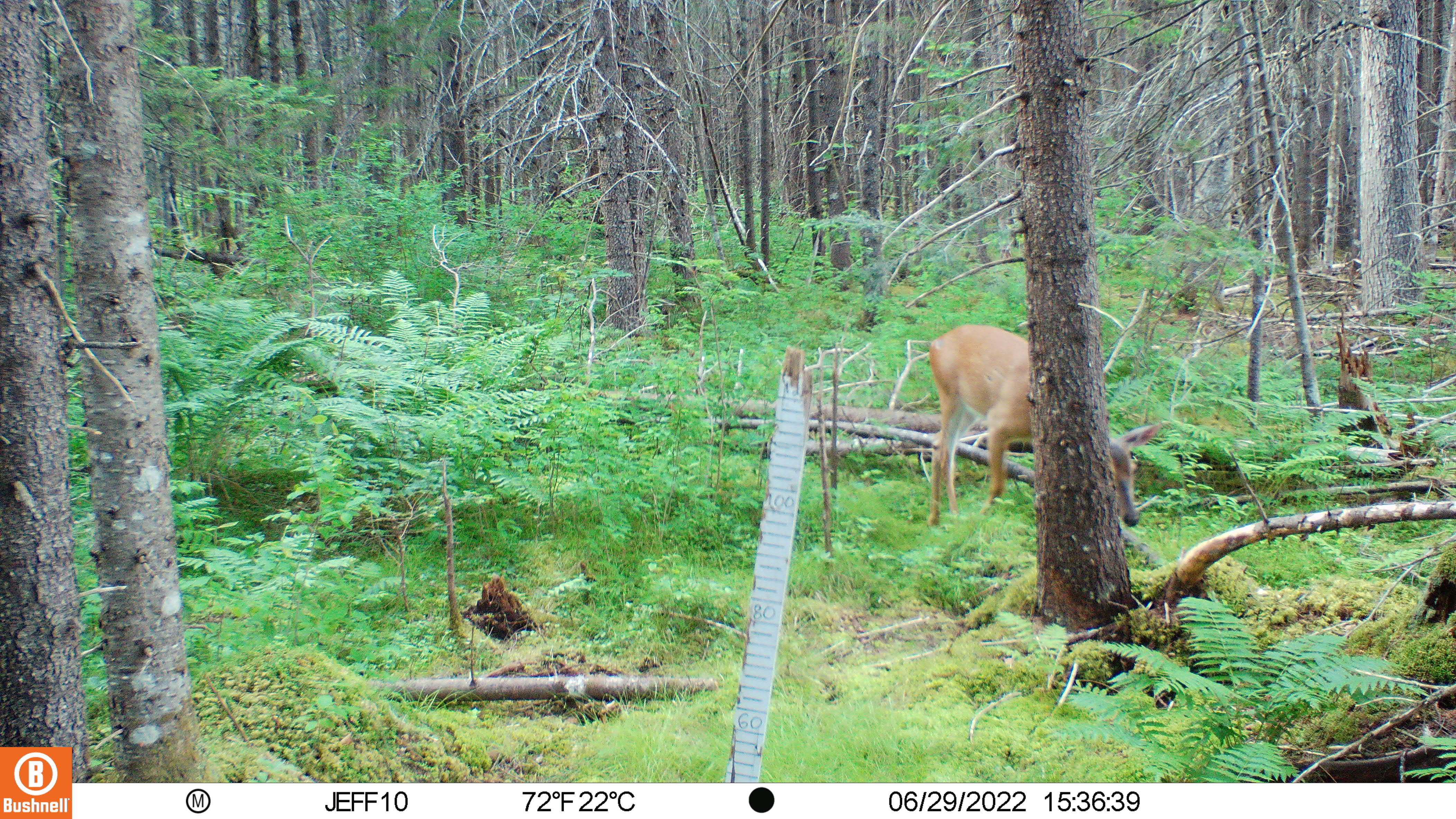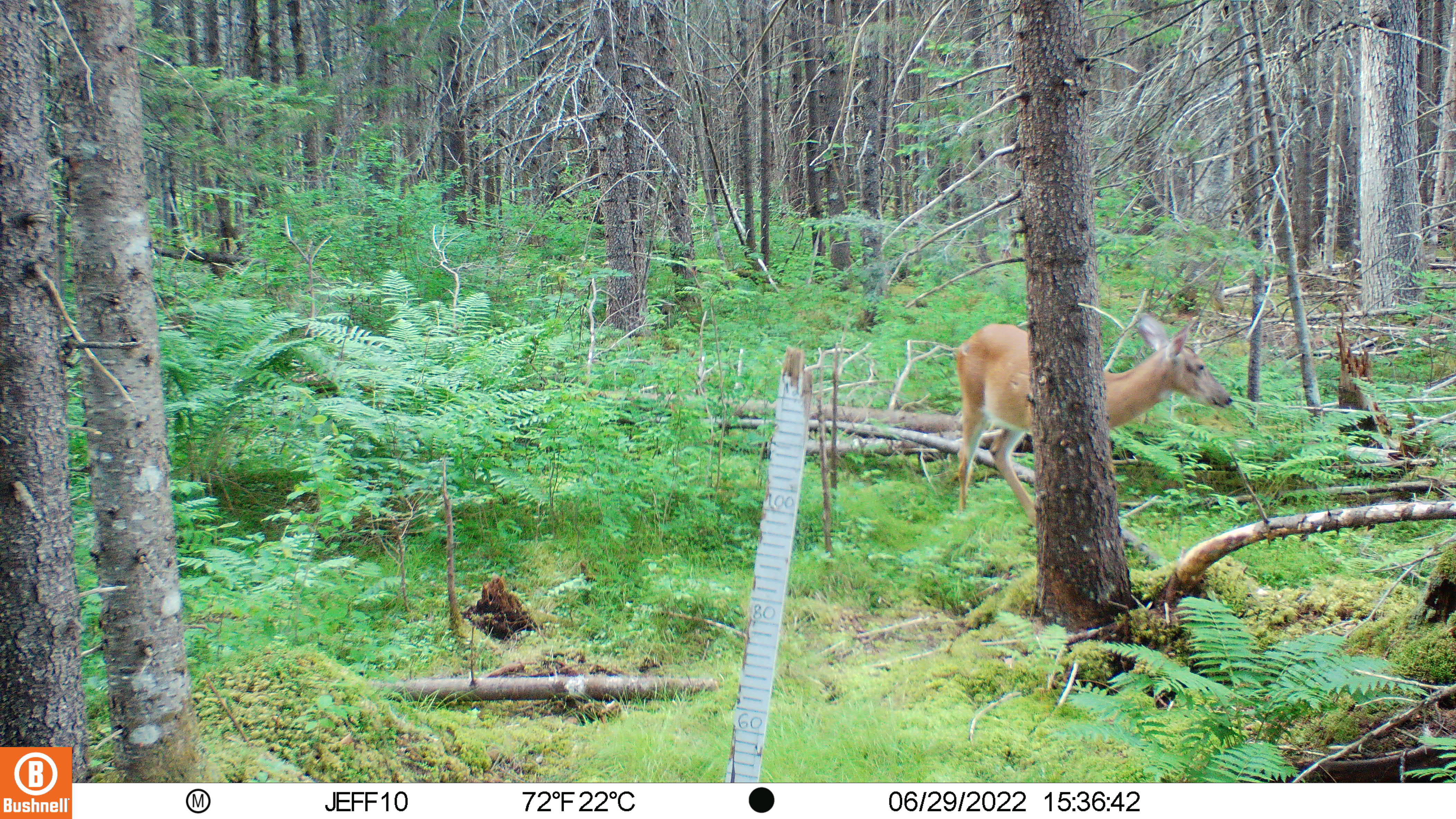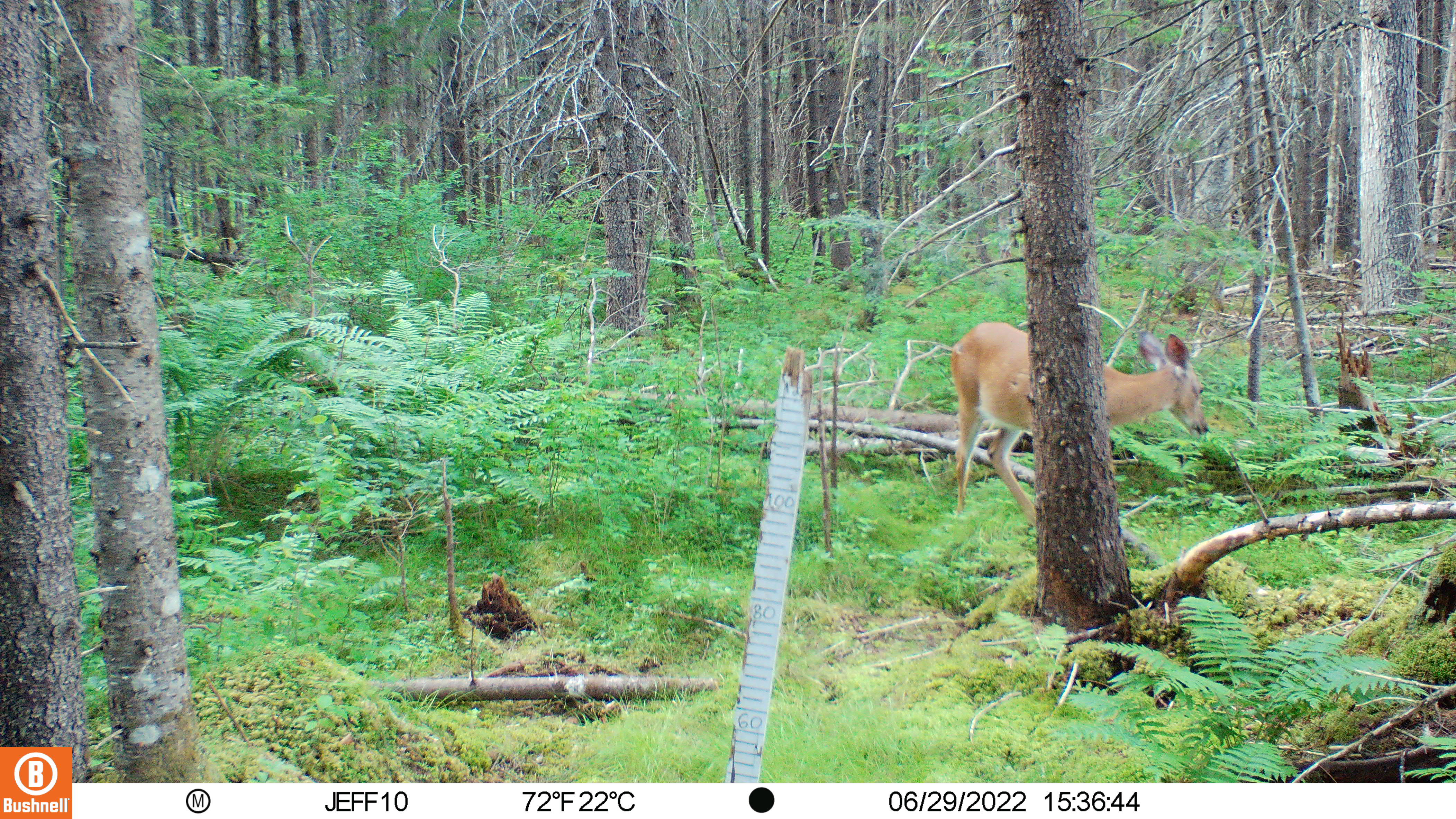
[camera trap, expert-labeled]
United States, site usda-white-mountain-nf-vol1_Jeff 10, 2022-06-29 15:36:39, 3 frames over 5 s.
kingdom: Animalia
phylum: Chordata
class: Mammalia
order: Artiodactyla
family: Cervidae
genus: Odocoileus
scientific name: Odocoileus virginianus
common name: white-tailed deer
White-tailed deer (Odocoileus virginianus).